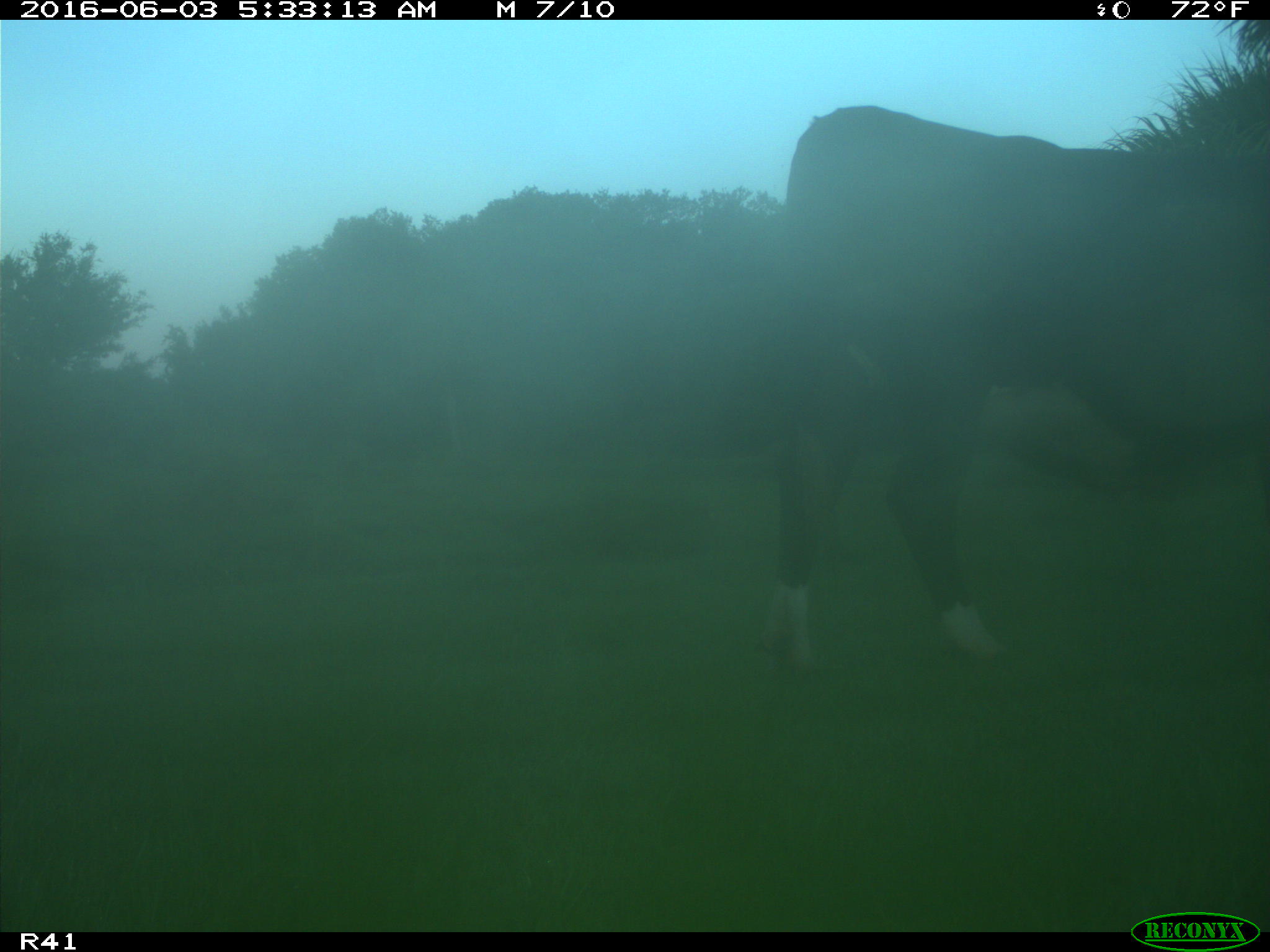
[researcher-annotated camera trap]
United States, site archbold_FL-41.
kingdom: Animalia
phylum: Chordata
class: Mammalia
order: Artiodactyla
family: Bovidae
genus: Bos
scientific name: Bos taurus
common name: domestic cow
Bos taurus (domestic cow).